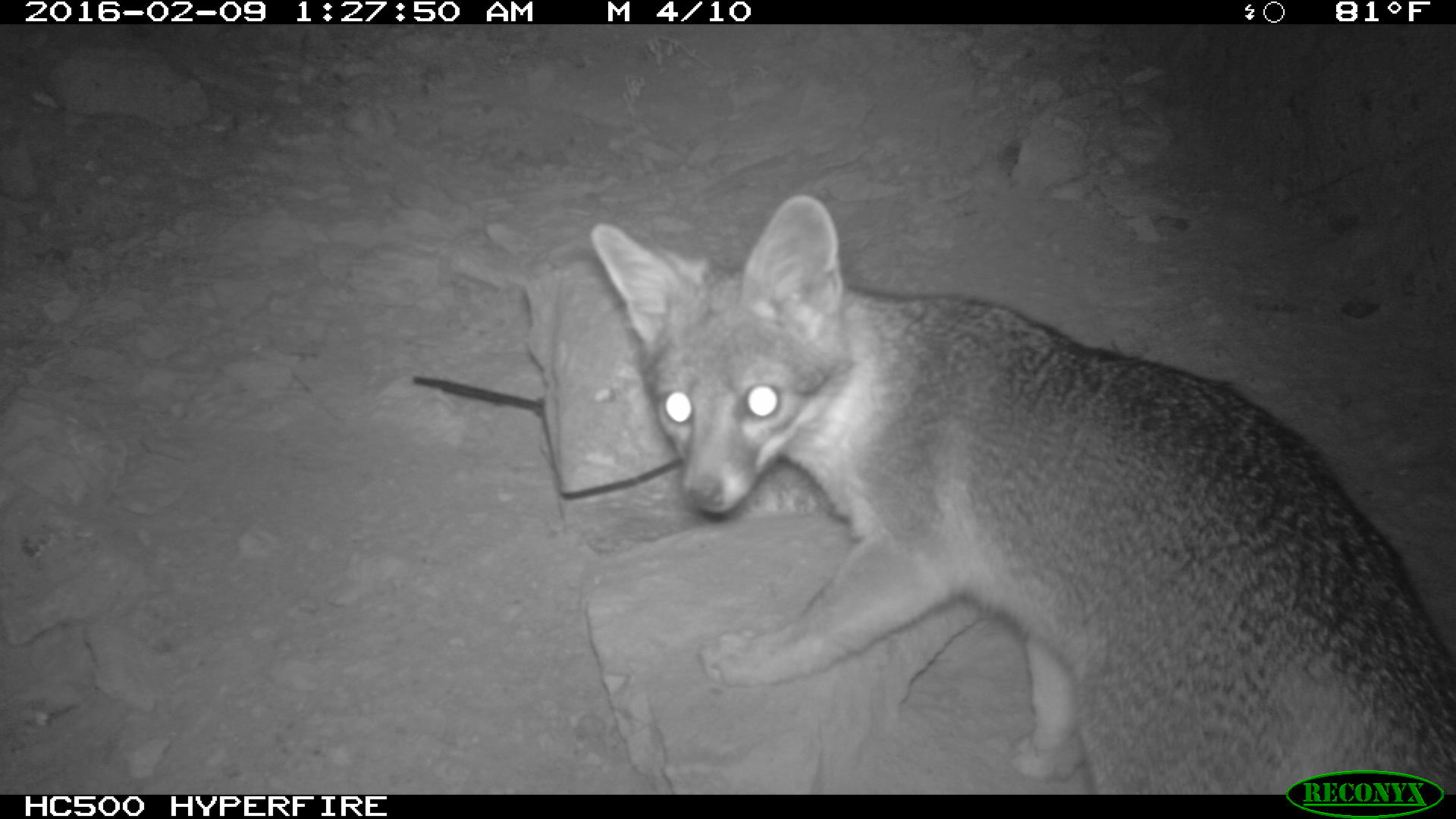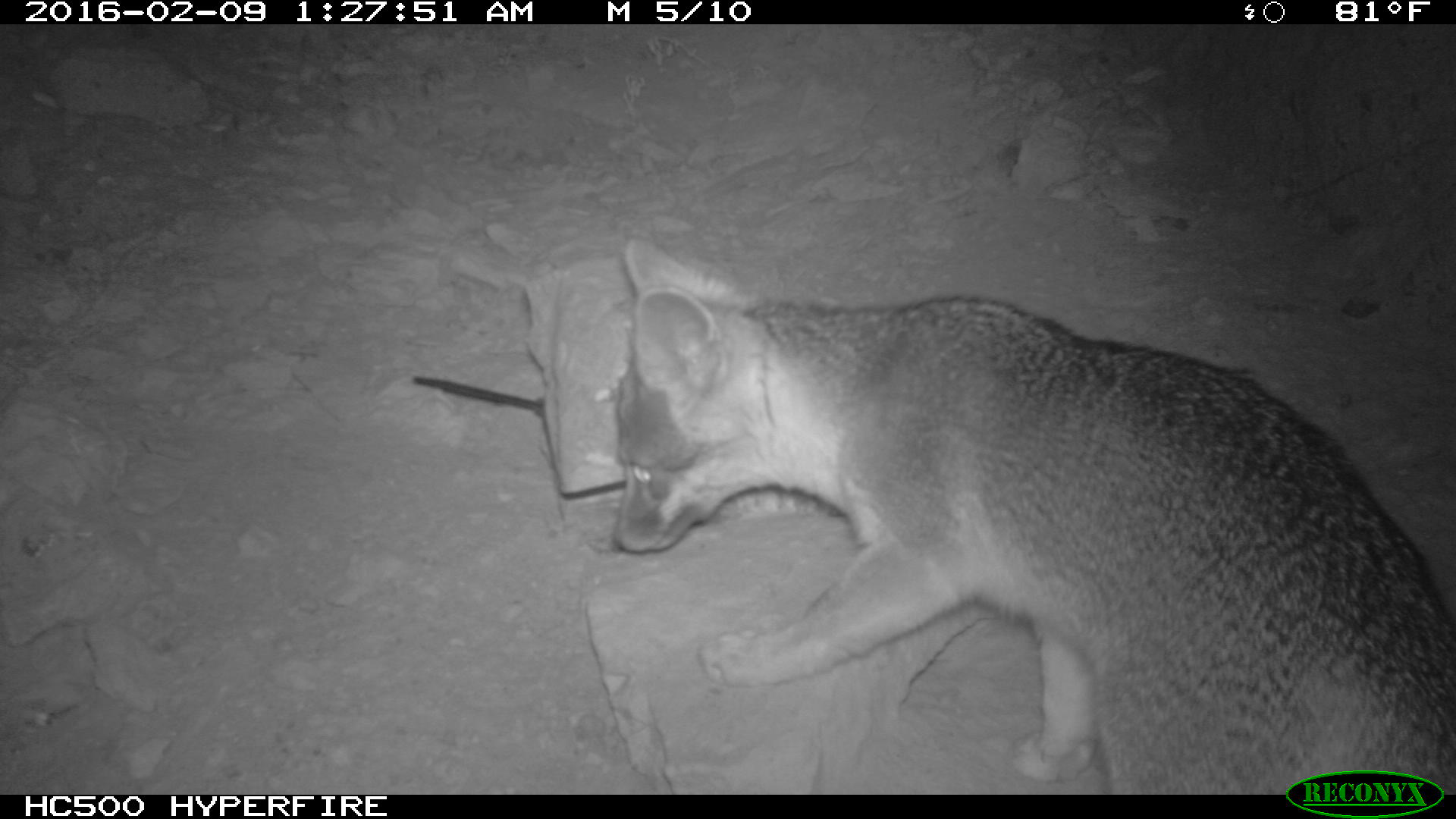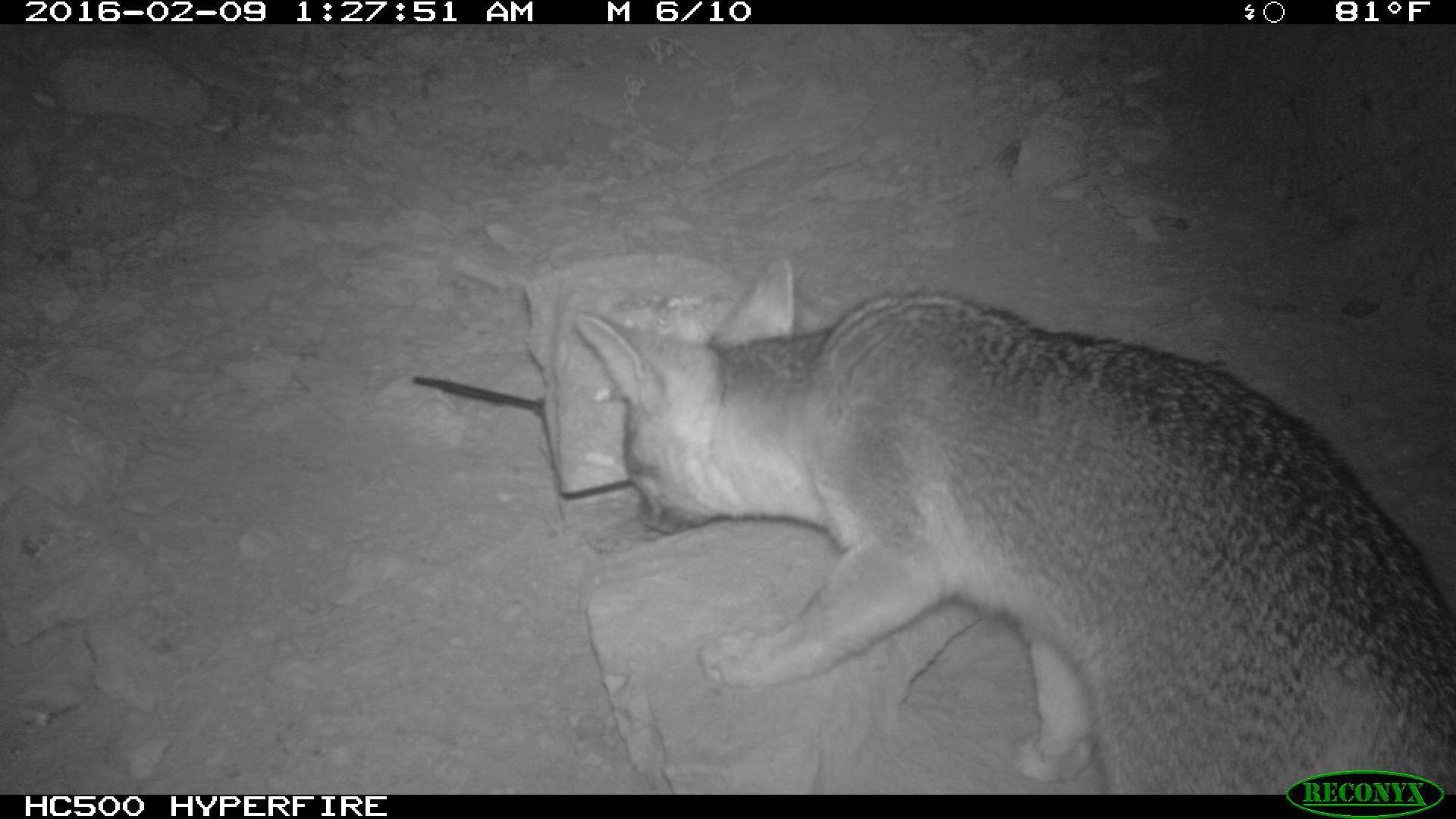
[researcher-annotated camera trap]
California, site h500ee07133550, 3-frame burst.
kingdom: Animalia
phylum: Chordata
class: Mammalia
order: Carnivora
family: Canidae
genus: Urocyon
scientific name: Urocyon littoralis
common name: island fox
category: fox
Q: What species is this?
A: Fox (island fox) (Urocyon littoralis).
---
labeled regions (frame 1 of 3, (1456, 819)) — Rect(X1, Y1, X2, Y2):
fox: Rect(590, 193, 1455, 792)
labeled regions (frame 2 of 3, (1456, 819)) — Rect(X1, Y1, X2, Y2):
fox: Rect(610, 239, 1455, 795)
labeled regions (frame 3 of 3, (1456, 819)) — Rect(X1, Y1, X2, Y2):
fox: Rect(570, 260, 1455, 794)